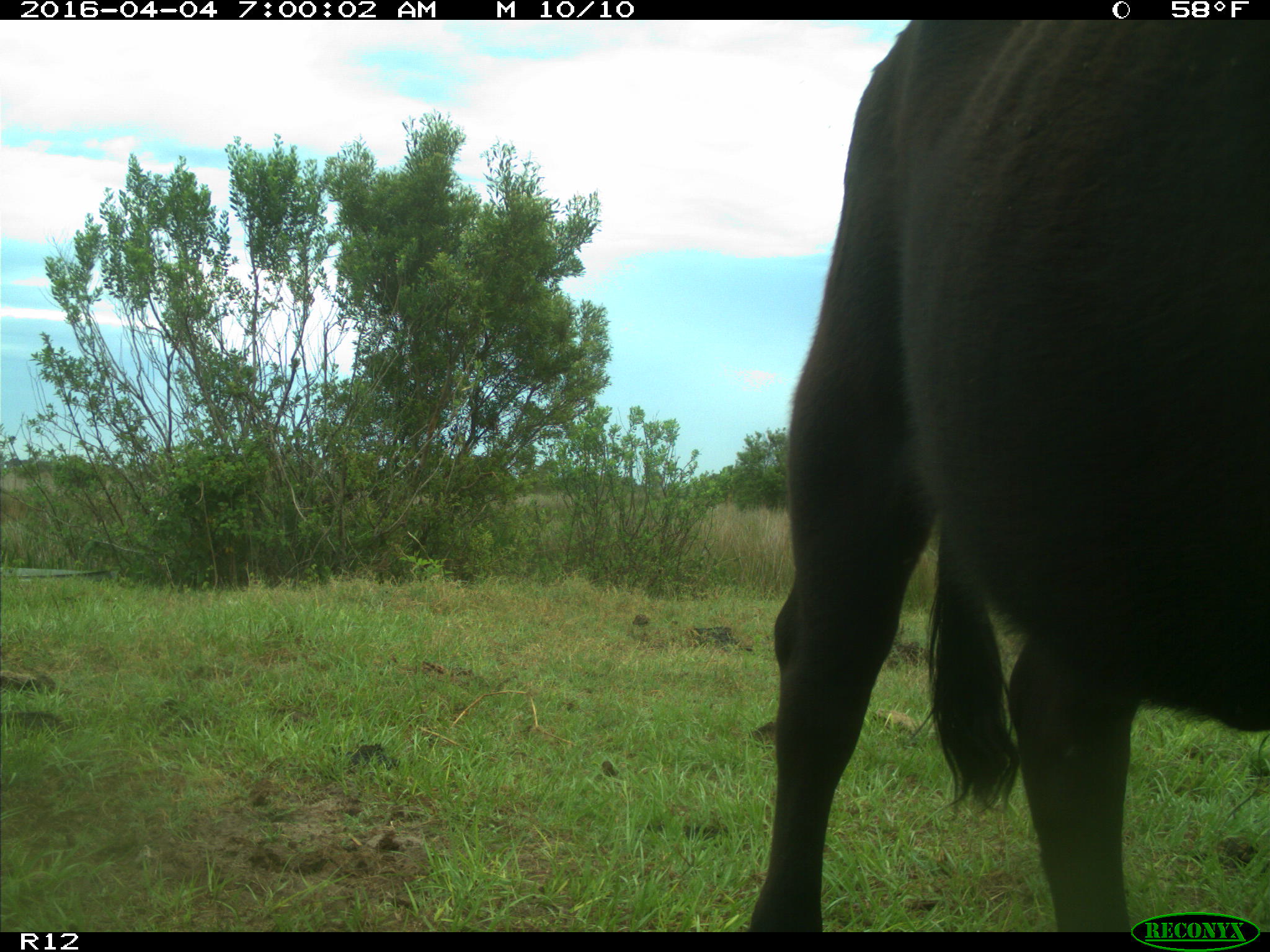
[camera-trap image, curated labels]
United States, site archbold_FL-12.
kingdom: Animalia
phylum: Chordata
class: Mammalia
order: Artiodactyla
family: Bovidae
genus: Bos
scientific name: Bos taurus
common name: domestic cow